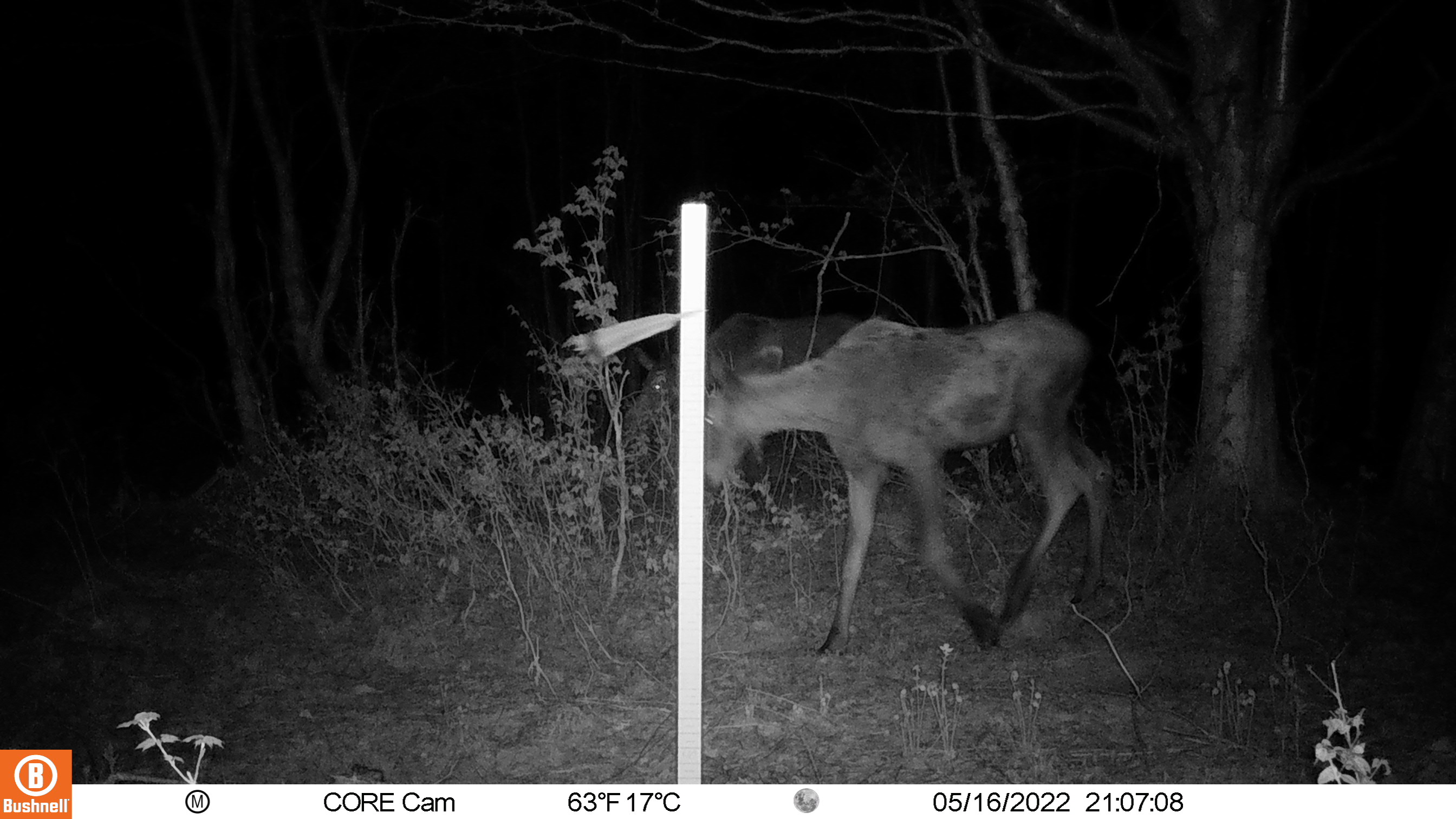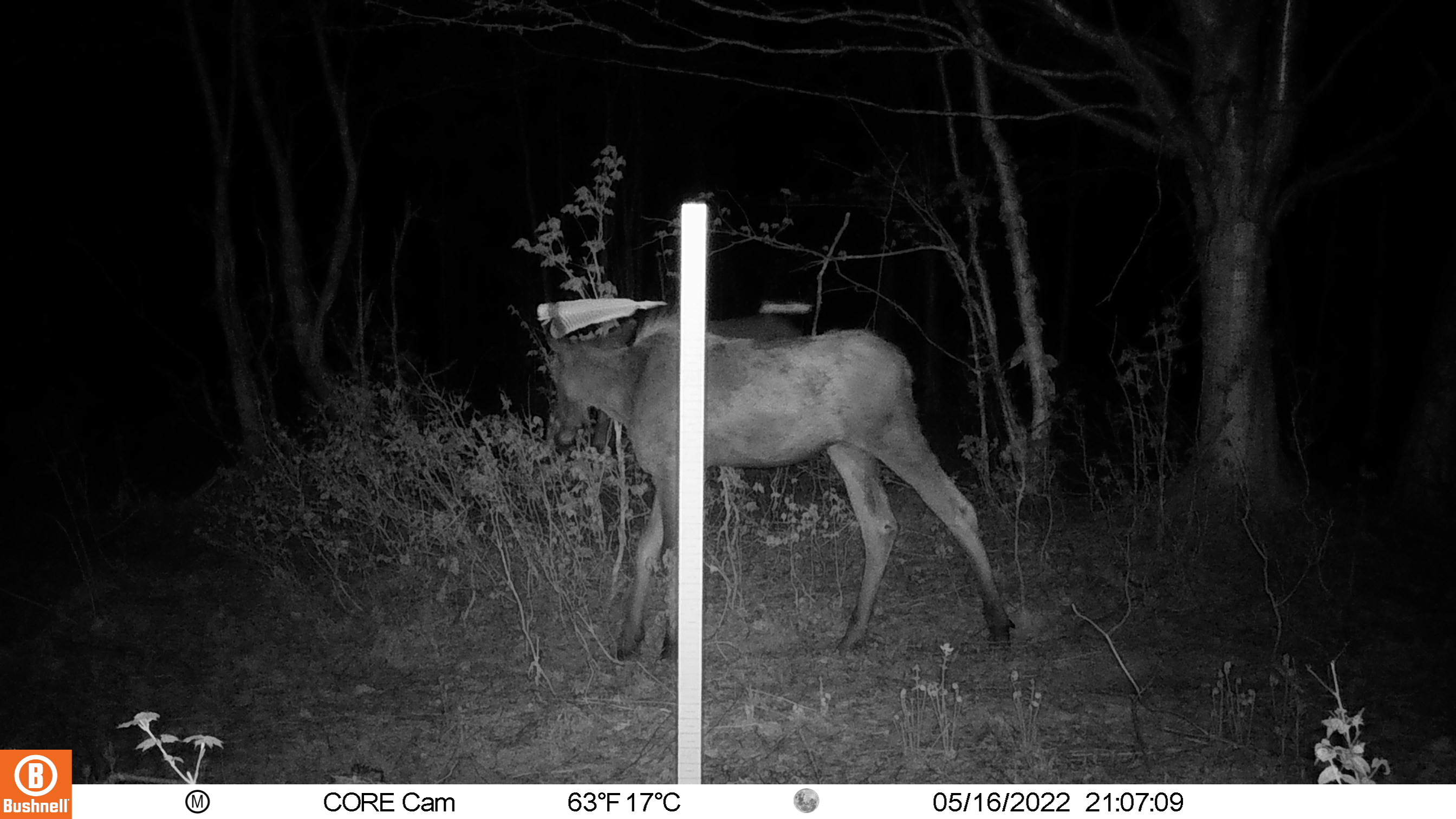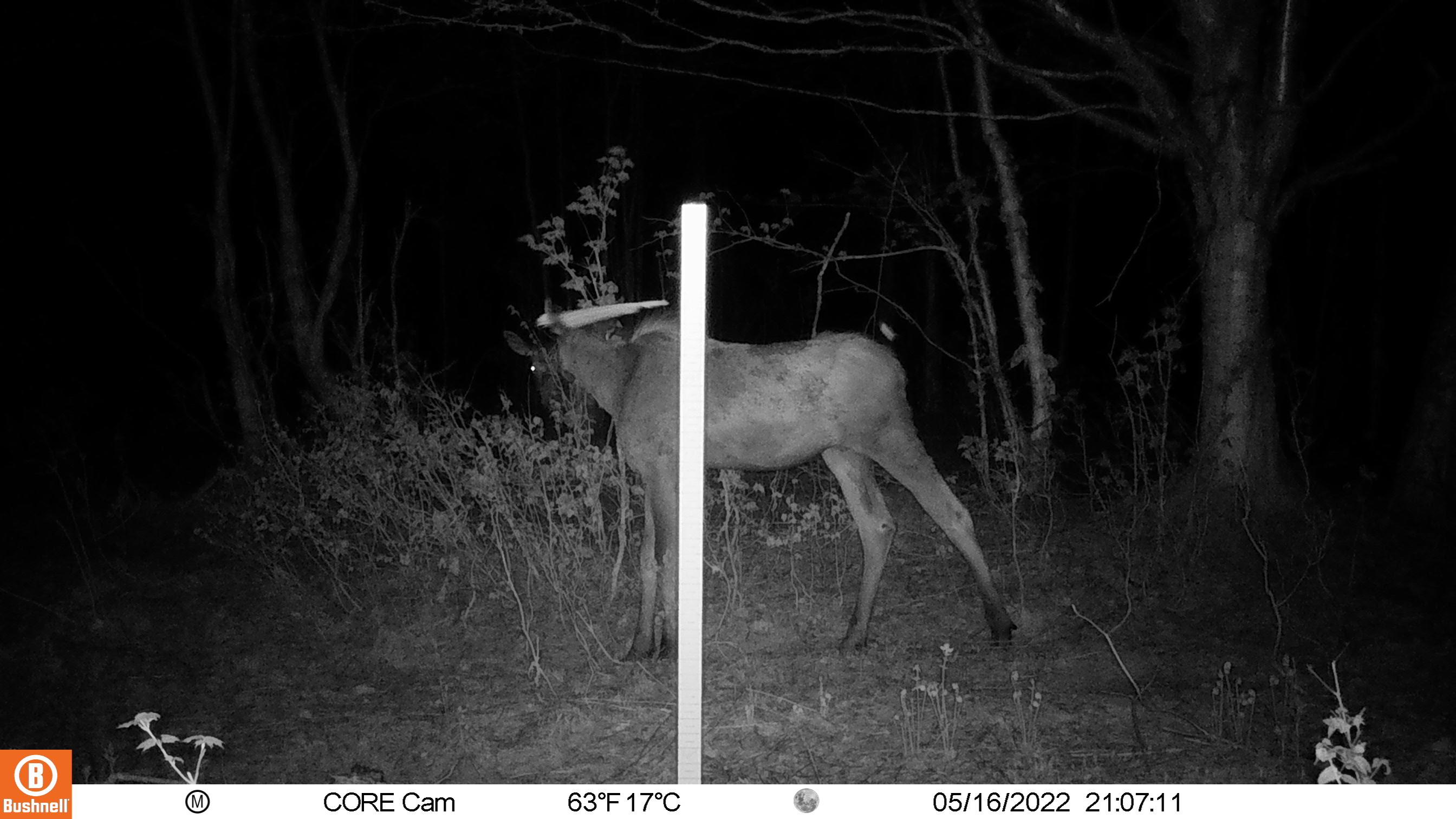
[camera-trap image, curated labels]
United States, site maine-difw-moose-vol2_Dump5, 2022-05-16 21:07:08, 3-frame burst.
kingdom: Animalia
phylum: Chordata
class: Mammalia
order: Artiodactyla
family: Cervidae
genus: Alces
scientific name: Alces alces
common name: moose